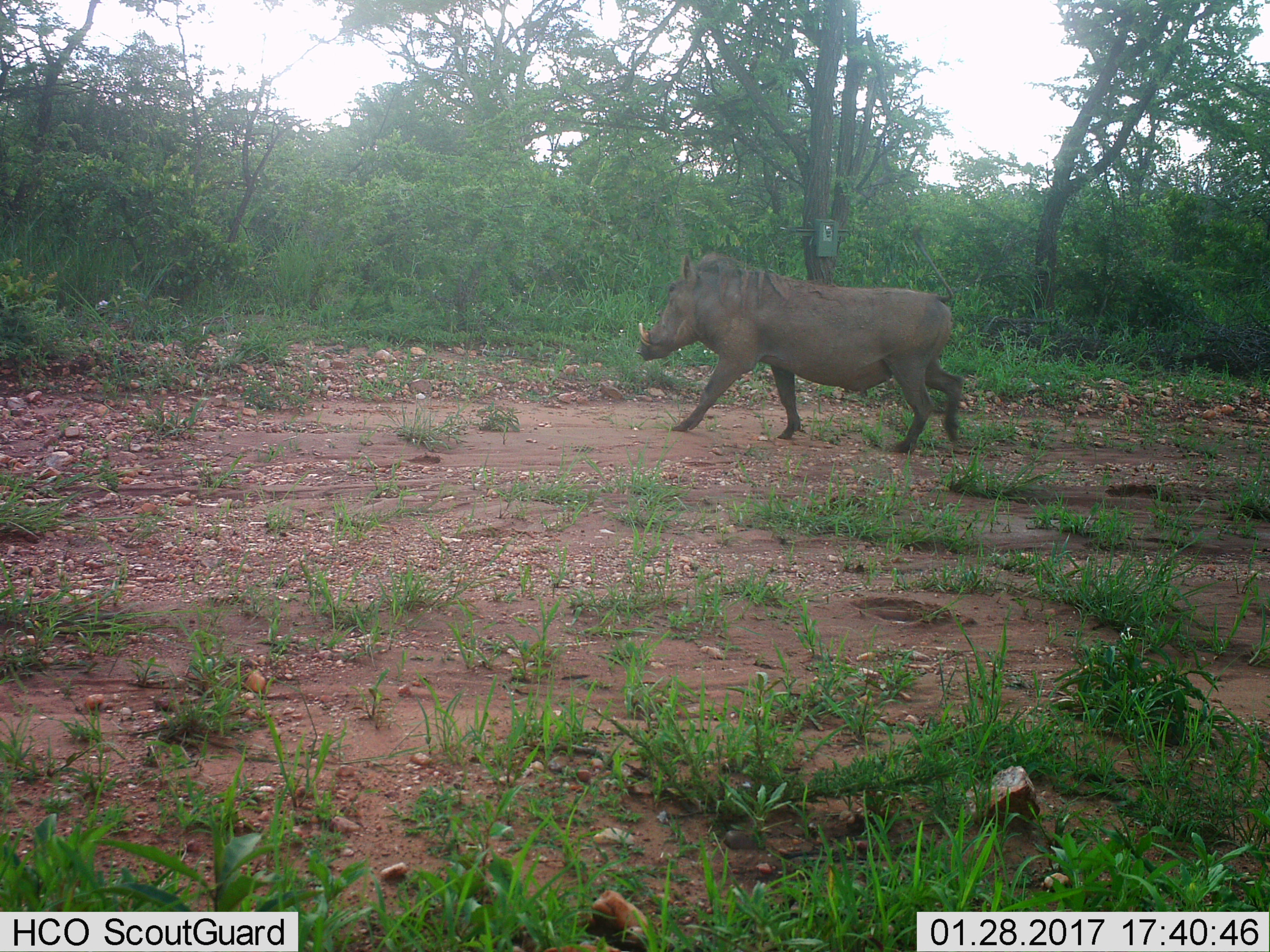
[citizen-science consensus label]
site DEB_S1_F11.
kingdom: Animalia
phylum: Chordata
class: Mammalia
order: Artiodactyla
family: Suidae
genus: Phacochoerus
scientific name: Phacochoerus africanus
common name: warthog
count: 1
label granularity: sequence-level